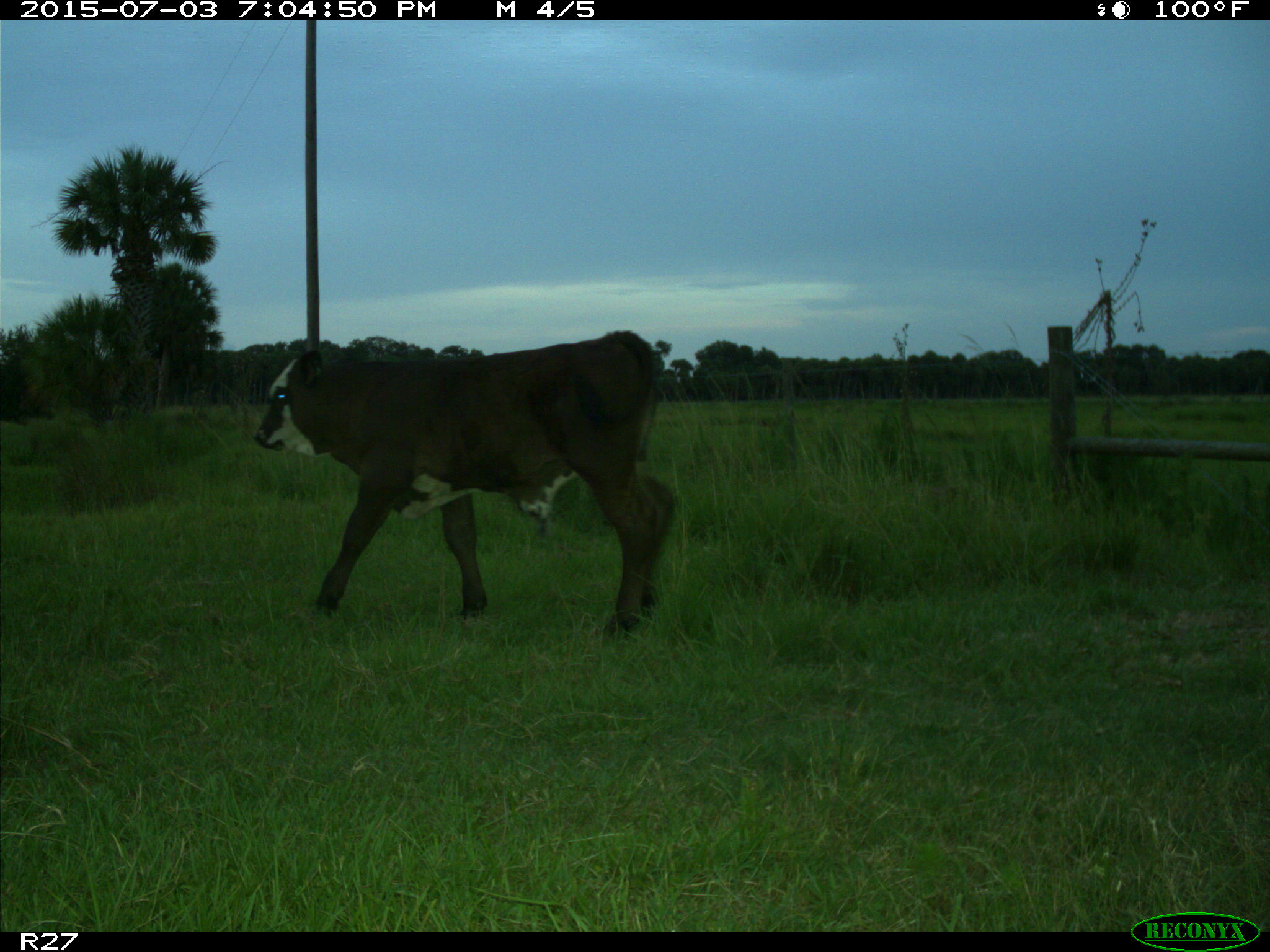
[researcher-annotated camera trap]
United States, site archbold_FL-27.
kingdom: Animalia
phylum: Chordata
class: Mammalia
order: Artiodactyla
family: Bovidae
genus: Bos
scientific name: Bos taurus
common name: domestic cow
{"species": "Bos taurus (domestic cow)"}